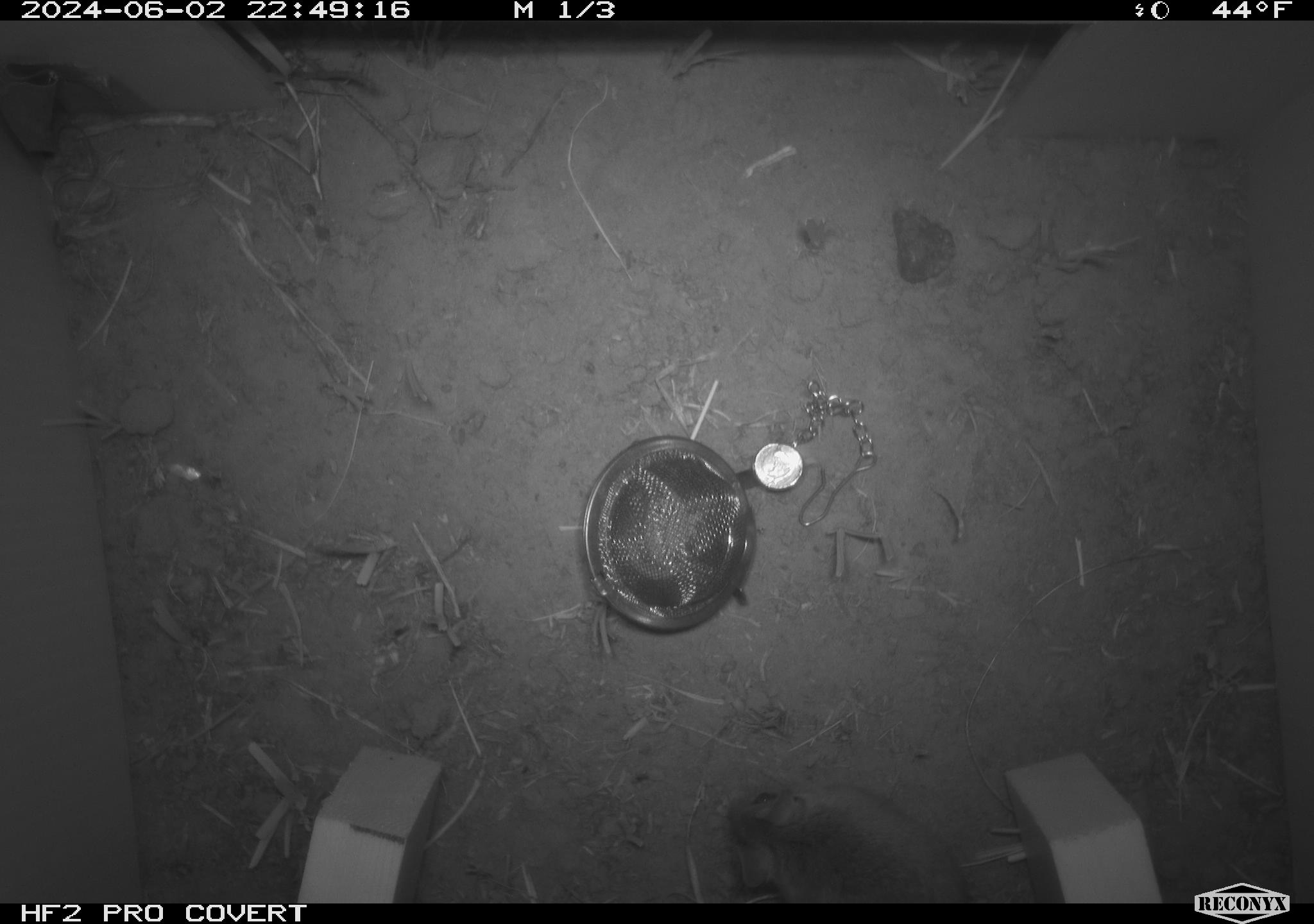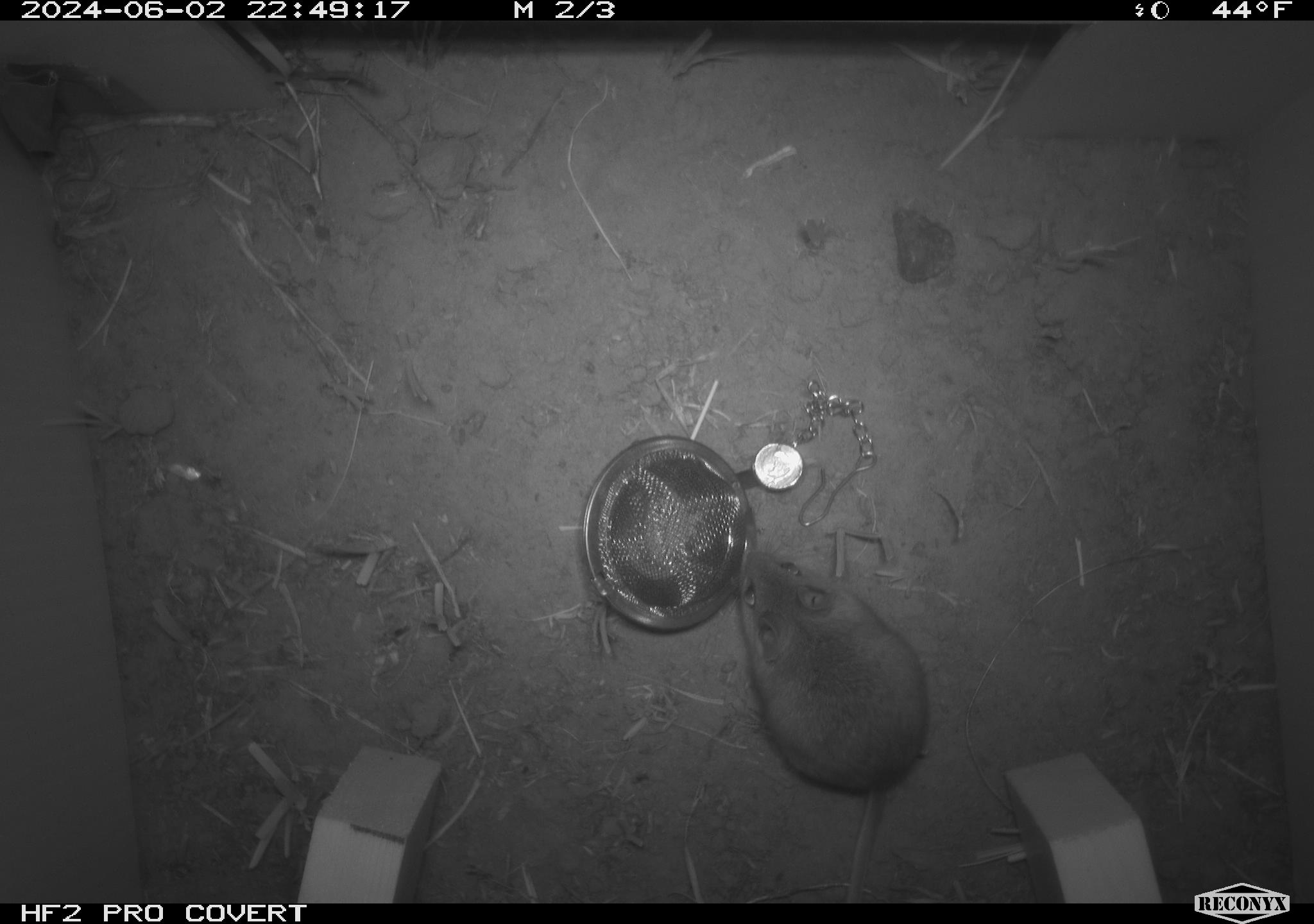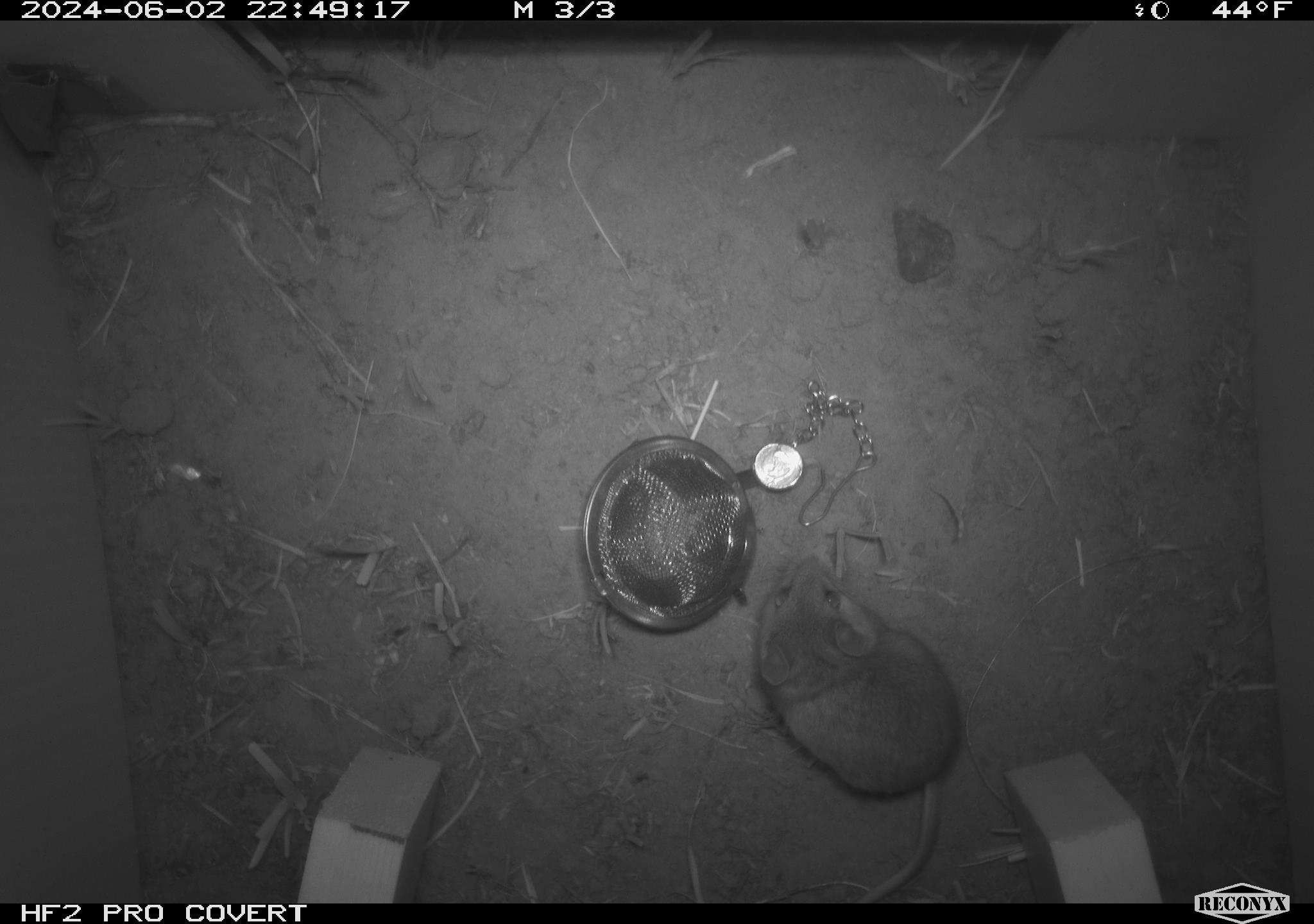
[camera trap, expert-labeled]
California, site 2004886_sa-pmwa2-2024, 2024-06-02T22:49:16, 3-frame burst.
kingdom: Animalia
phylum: Chordata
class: Mammalia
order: Rodentia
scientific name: Rodentia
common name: mouse species